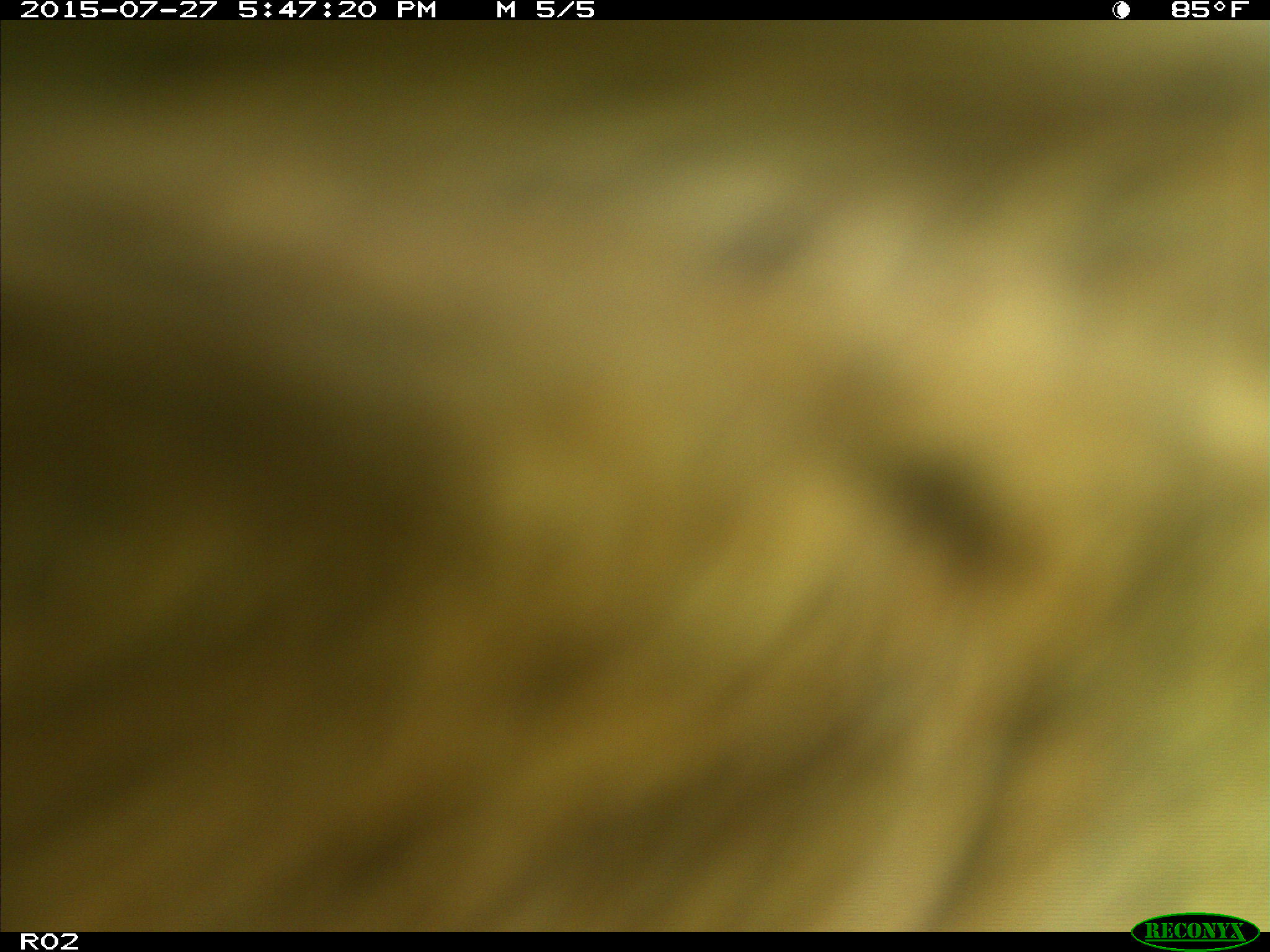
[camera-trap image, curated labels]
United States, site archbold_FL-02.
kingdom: Animalia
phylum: Chordata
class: Mammalia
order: Artiodactyla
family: Bovidae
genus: Bos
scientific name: Bos taurus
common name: domestic cow